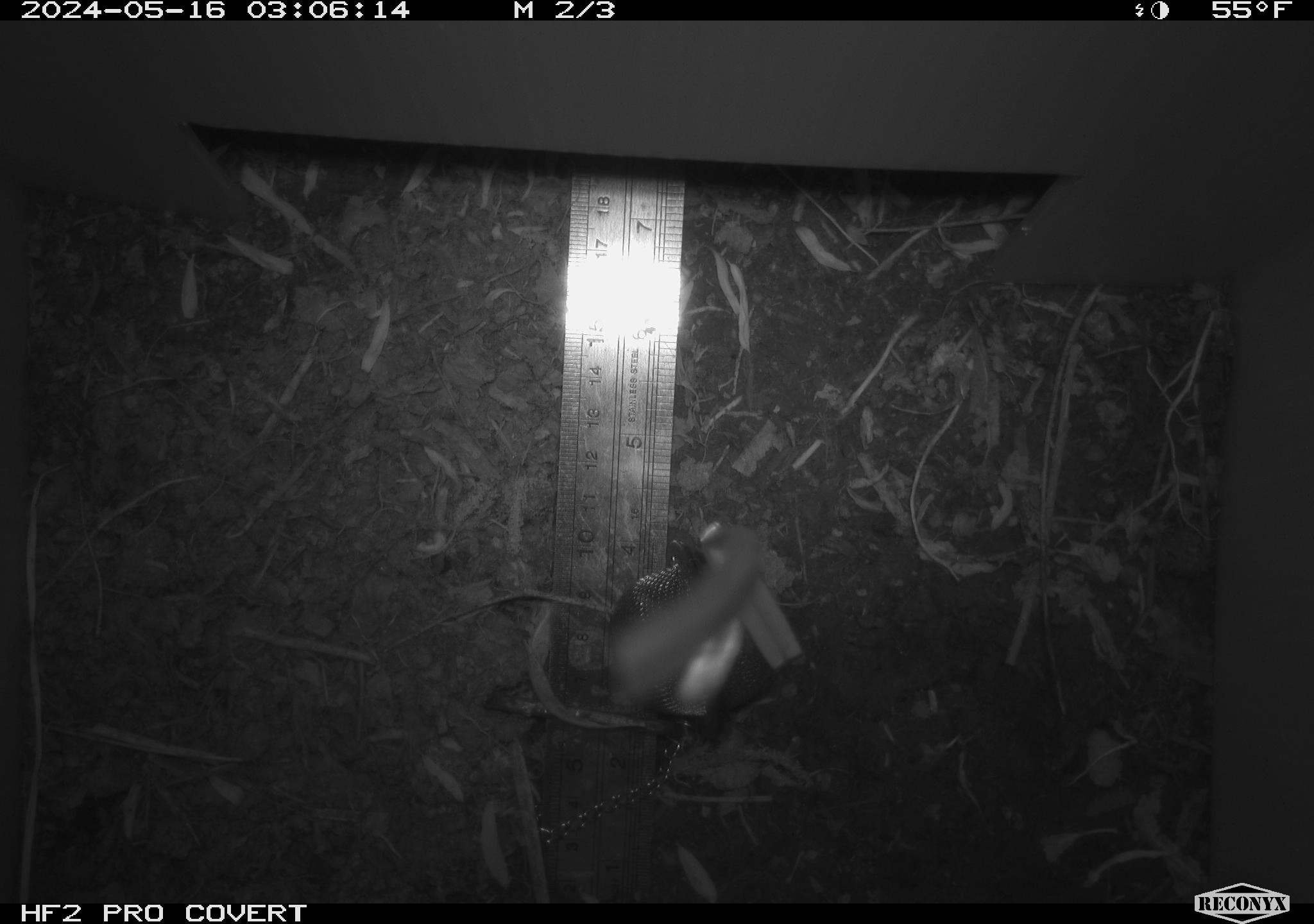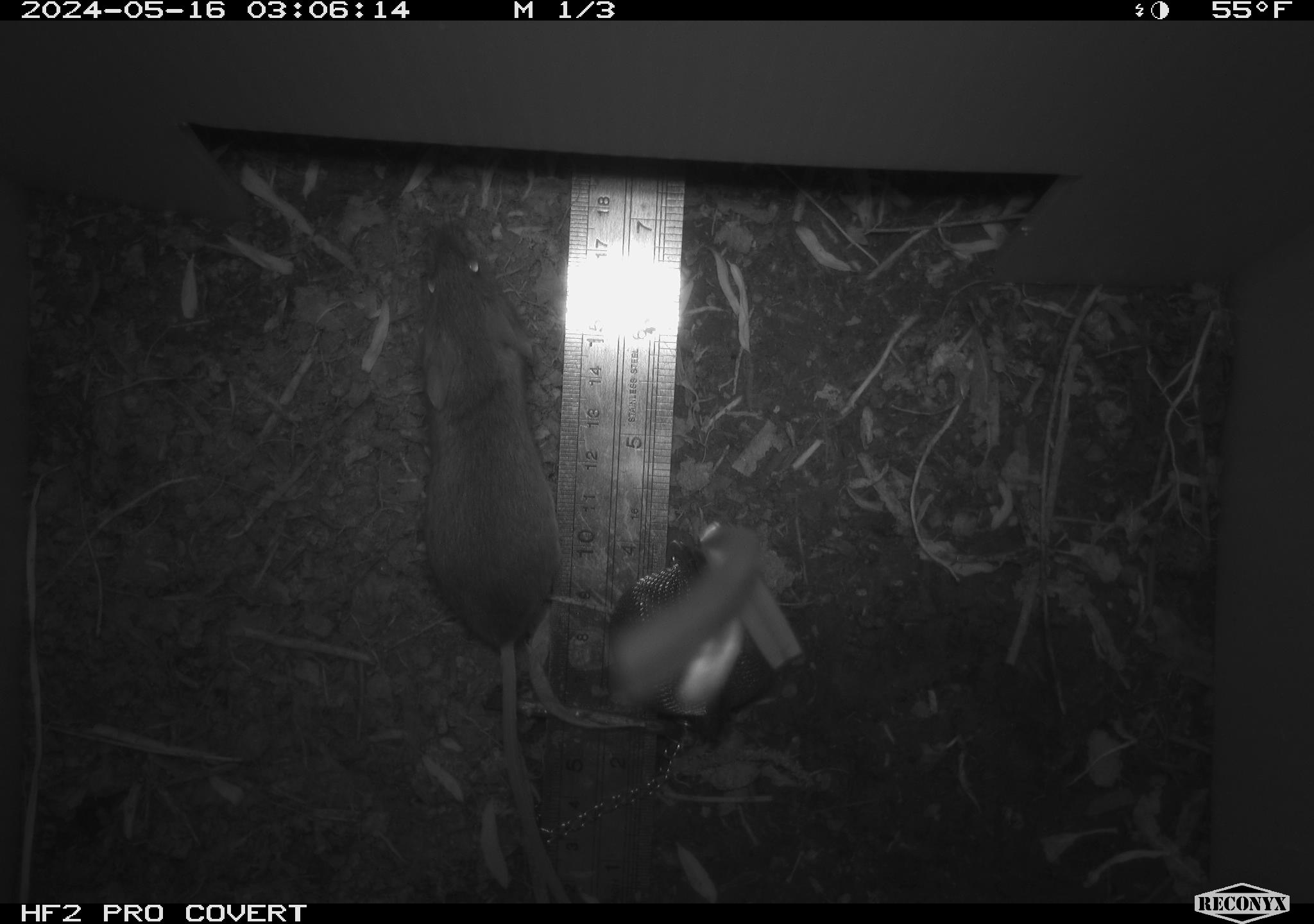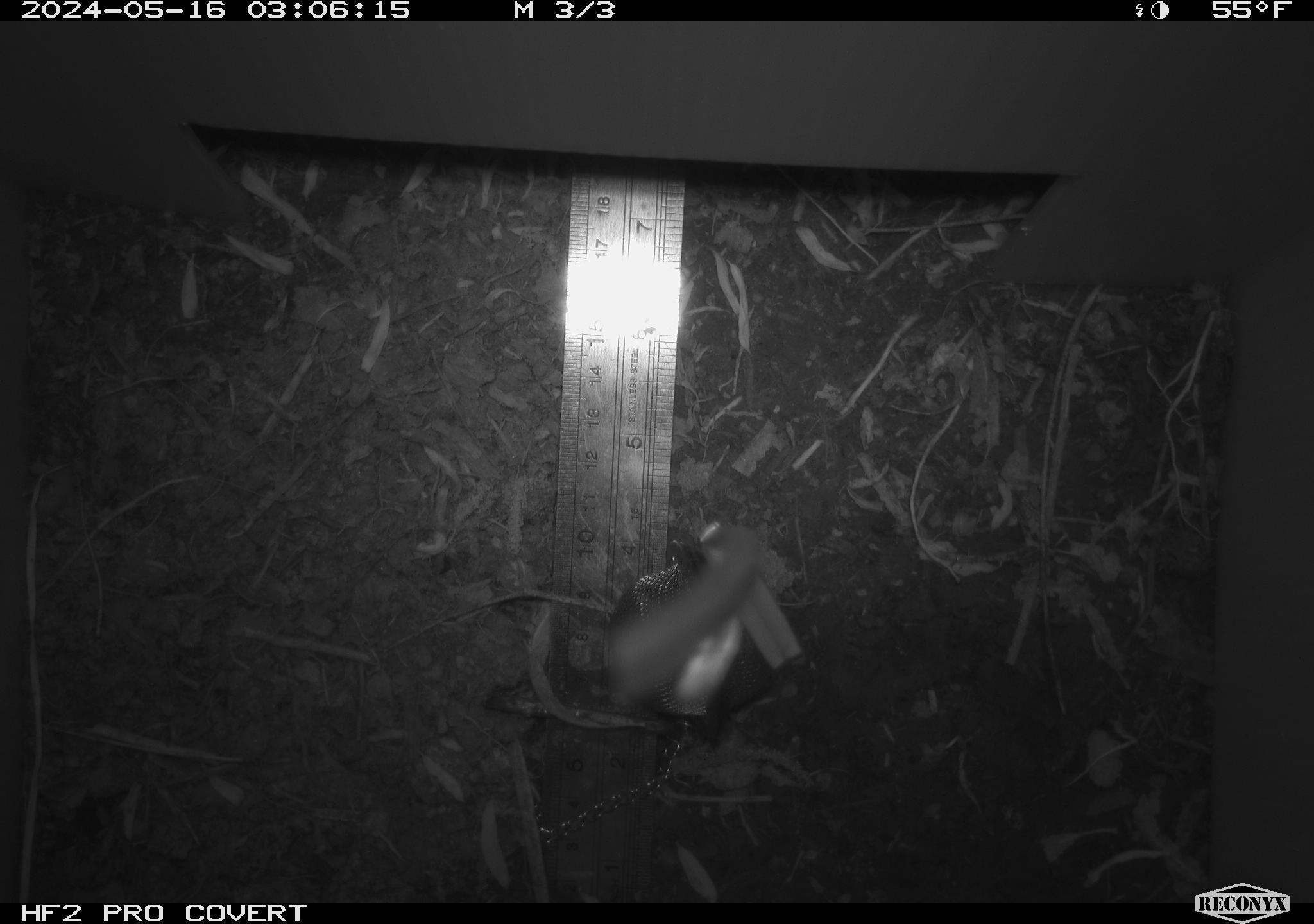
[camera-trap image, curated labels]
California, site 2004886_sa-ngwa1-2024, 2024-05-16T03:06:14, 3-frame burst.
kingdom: Animalia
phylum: Chordata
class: Mammalia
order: Rodentia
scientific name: Rodentia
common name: mouse species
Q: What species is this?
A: Mouse species (Rodentia).